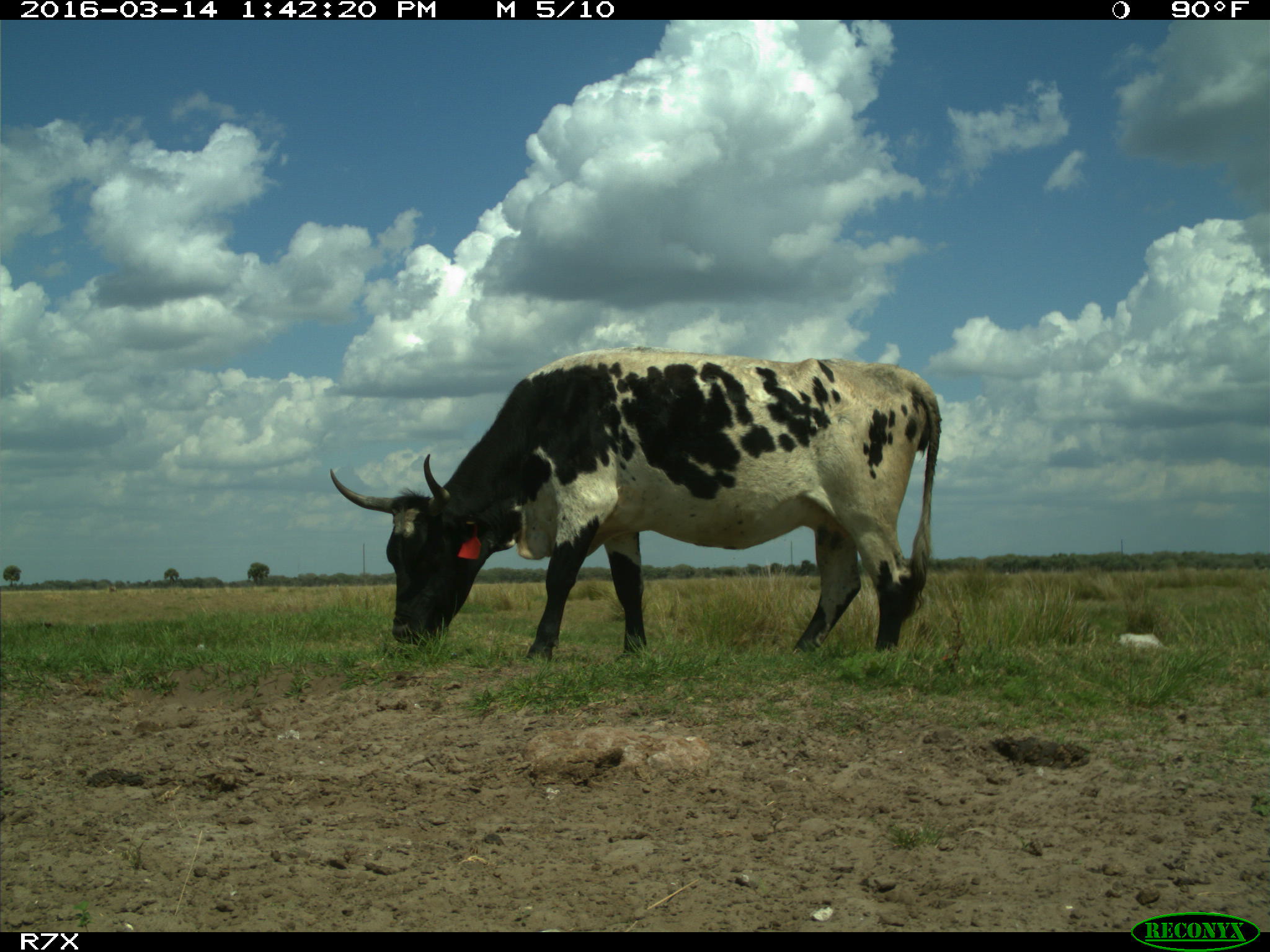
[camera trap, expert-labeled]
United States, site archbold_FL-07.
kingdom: Animalia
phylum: Chordata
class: Mammalia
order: Artiodactyla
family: Bovidae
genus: Bos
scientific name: Bos taurus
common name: domestic cow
Bos taurus (domestic cow).